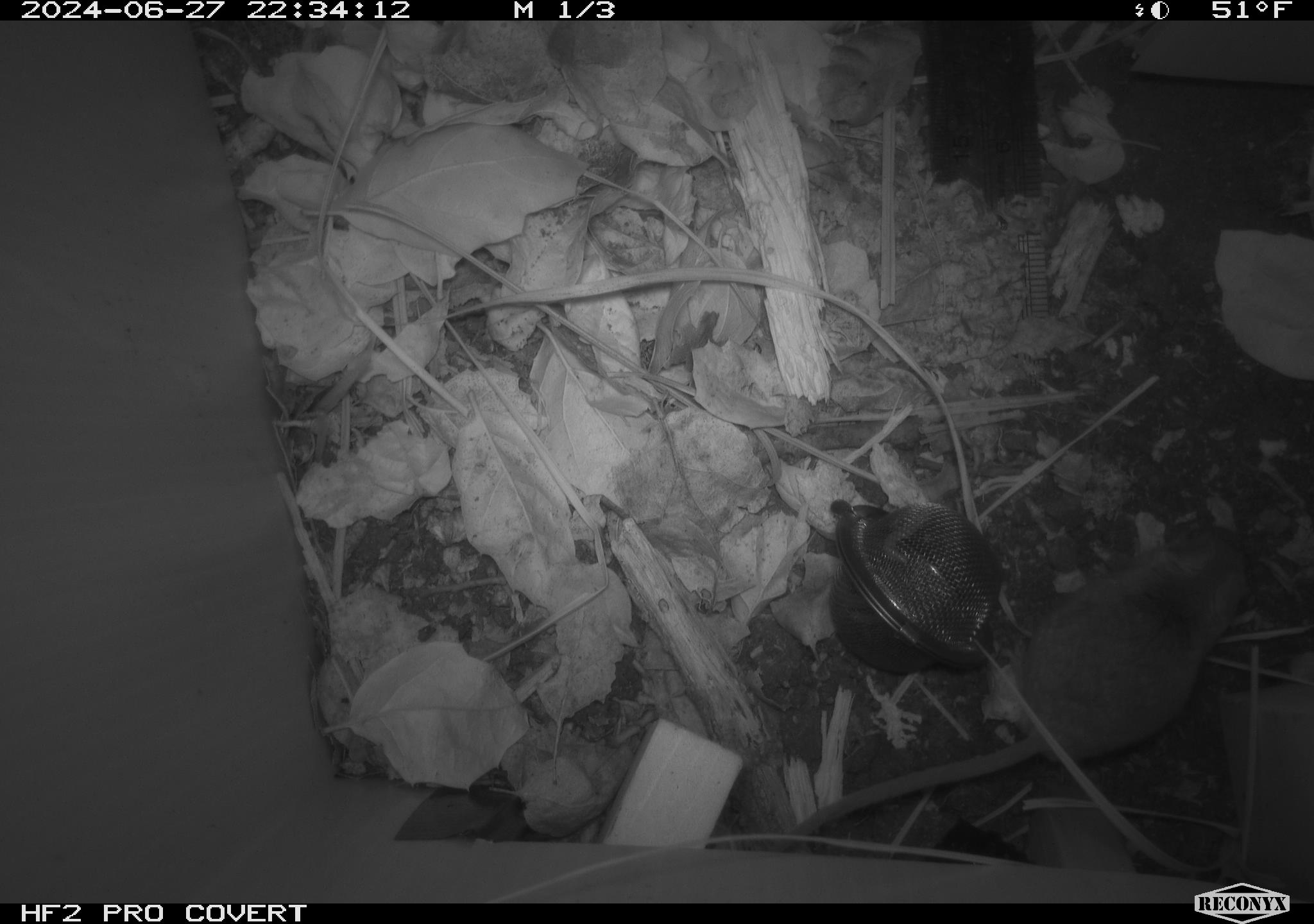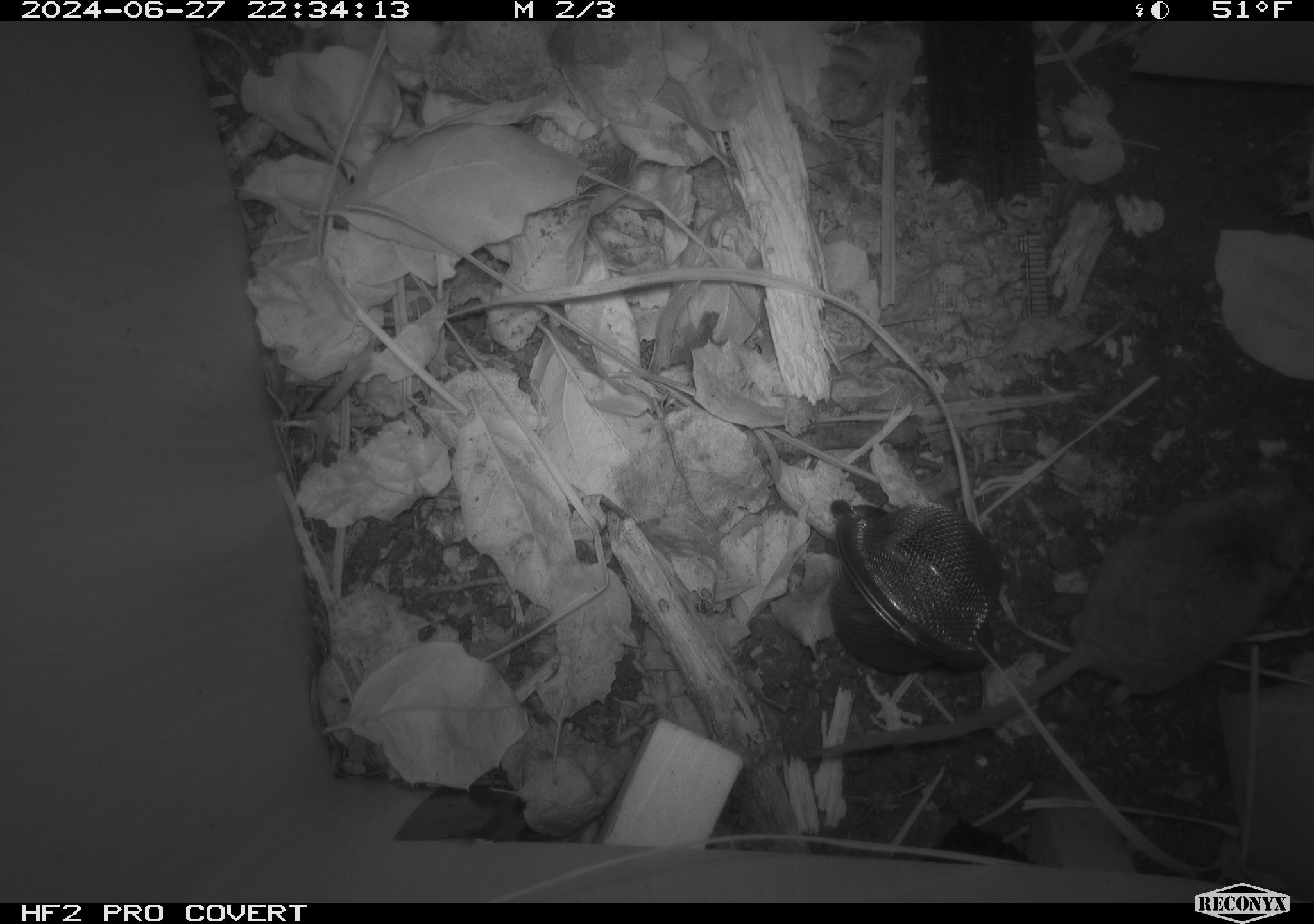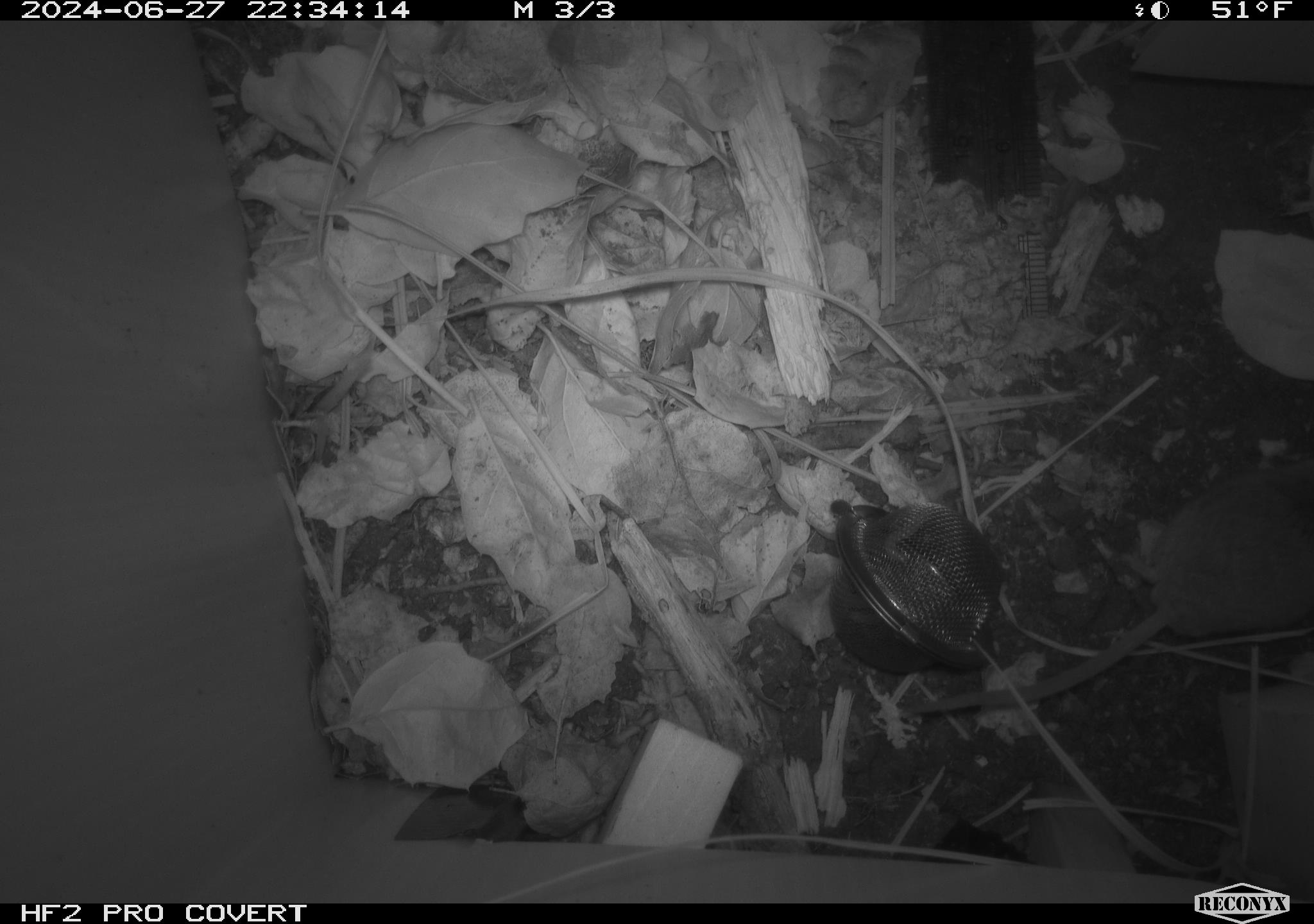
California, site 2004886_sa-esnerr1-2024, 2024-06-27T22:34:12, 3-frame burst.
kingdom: Animalia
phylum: Chordata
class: Mammalia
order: Rodentia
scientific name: Rodentia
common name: rodent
Rodent (Rodentia).